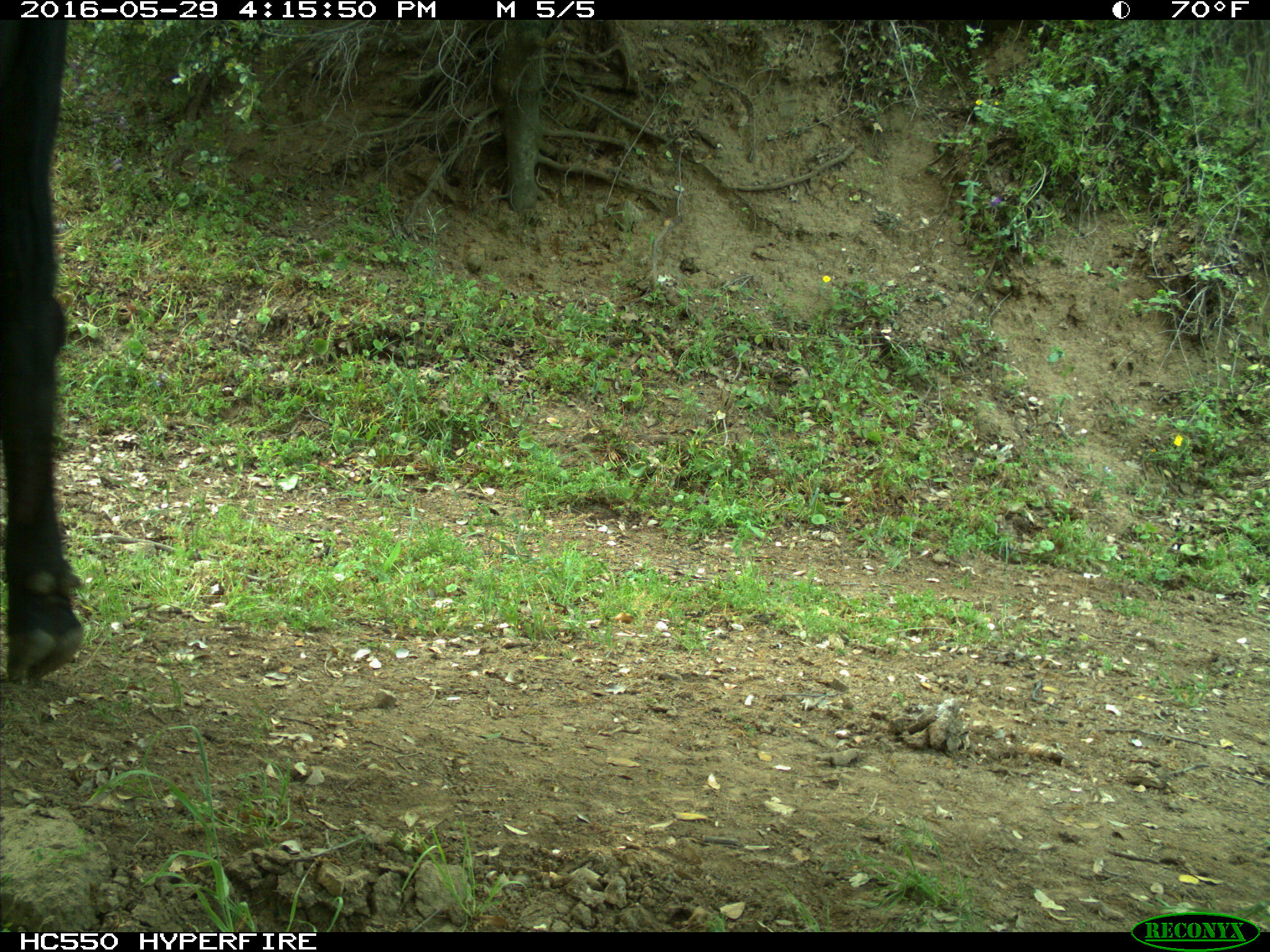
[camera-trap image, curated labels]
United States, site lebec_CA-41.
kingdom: Animalia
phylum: Chordata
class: Mammalia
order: Artiodactyla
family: Bovidae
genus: Bos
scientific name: Bos taurus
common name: domestic cow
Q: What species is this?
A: Bos taurus (domestic cow).